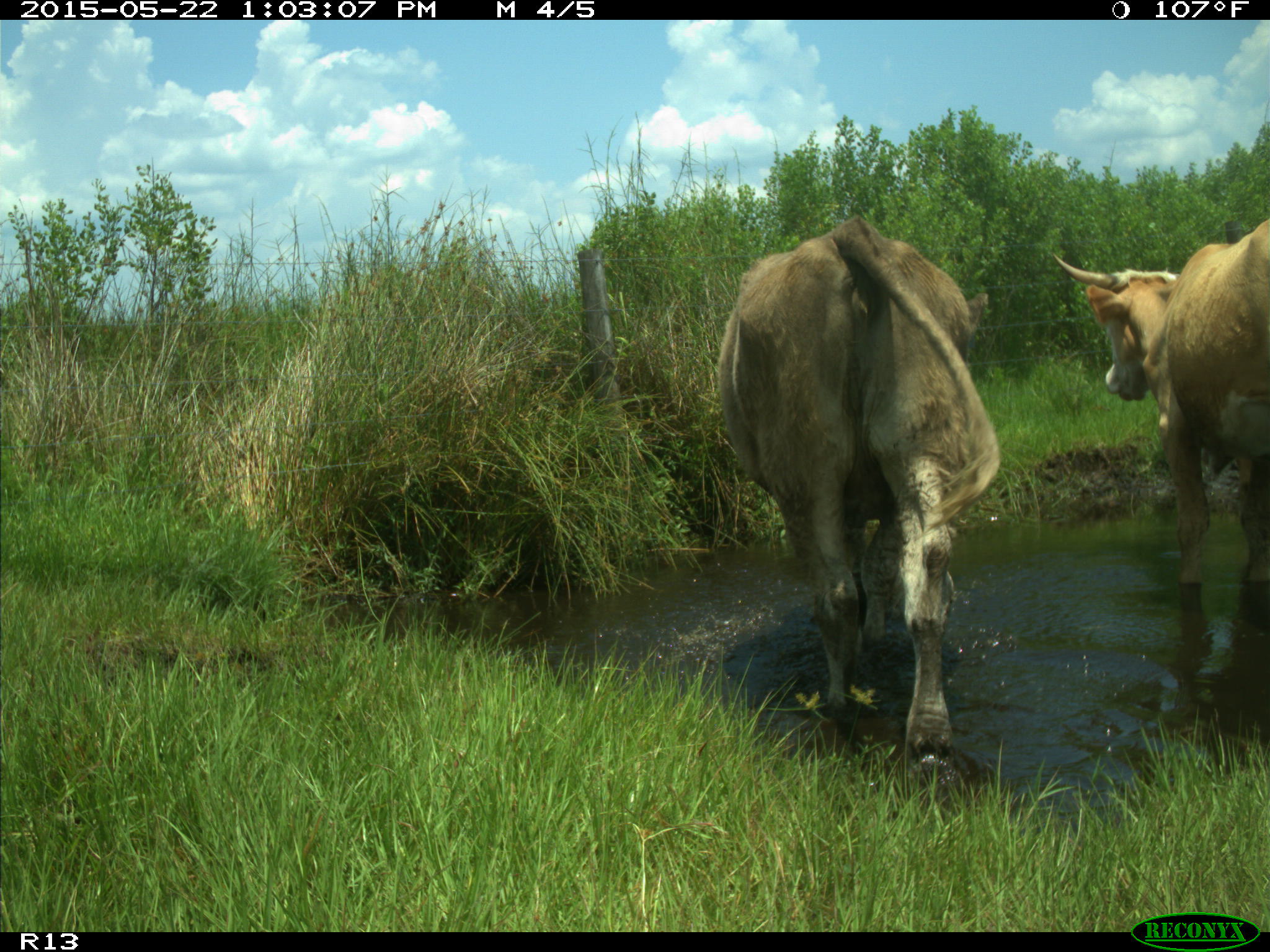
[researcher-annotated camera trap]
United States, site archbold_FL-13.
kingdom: Animalia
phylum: Chordata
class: Mammalia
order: Artiodactyla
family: Bovidae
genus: Bos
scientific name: Bos taurus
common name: domestic cow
Bos taurus (domestic cow).